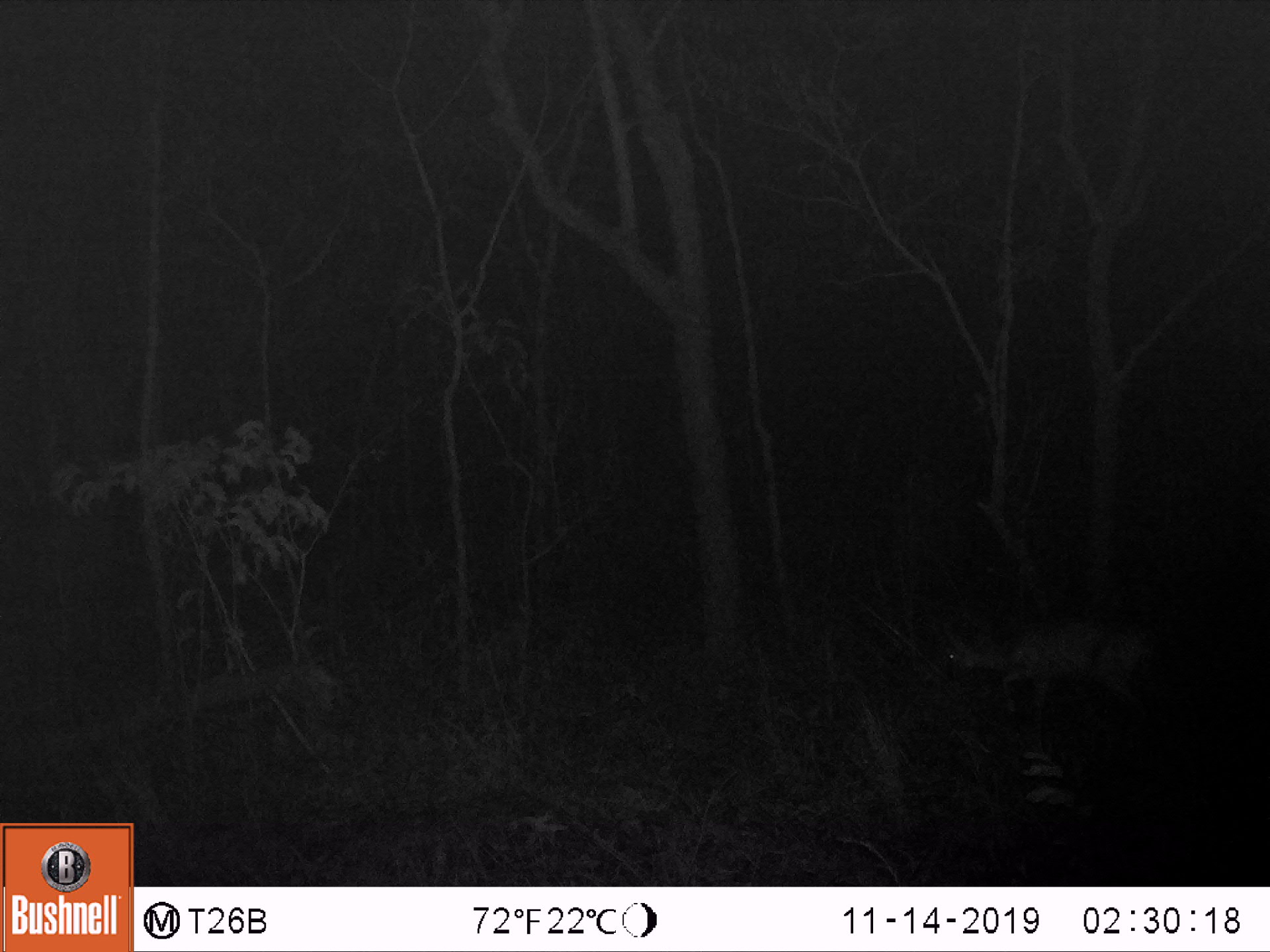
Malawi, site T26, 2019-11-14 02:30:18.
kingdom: Animalia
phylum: Chordata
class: Mammalia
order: Artiodactyla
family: Bovidae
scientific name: Antilopinae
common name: small antelope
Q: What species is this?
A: Small antelope (Antilopinae).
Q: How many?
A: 1.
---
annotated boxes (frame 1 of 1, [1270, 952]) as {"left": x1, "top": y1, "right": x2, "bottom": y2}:
small antelope: {"left": 921, "top": 615, "right": 1166, "bottom": 735}